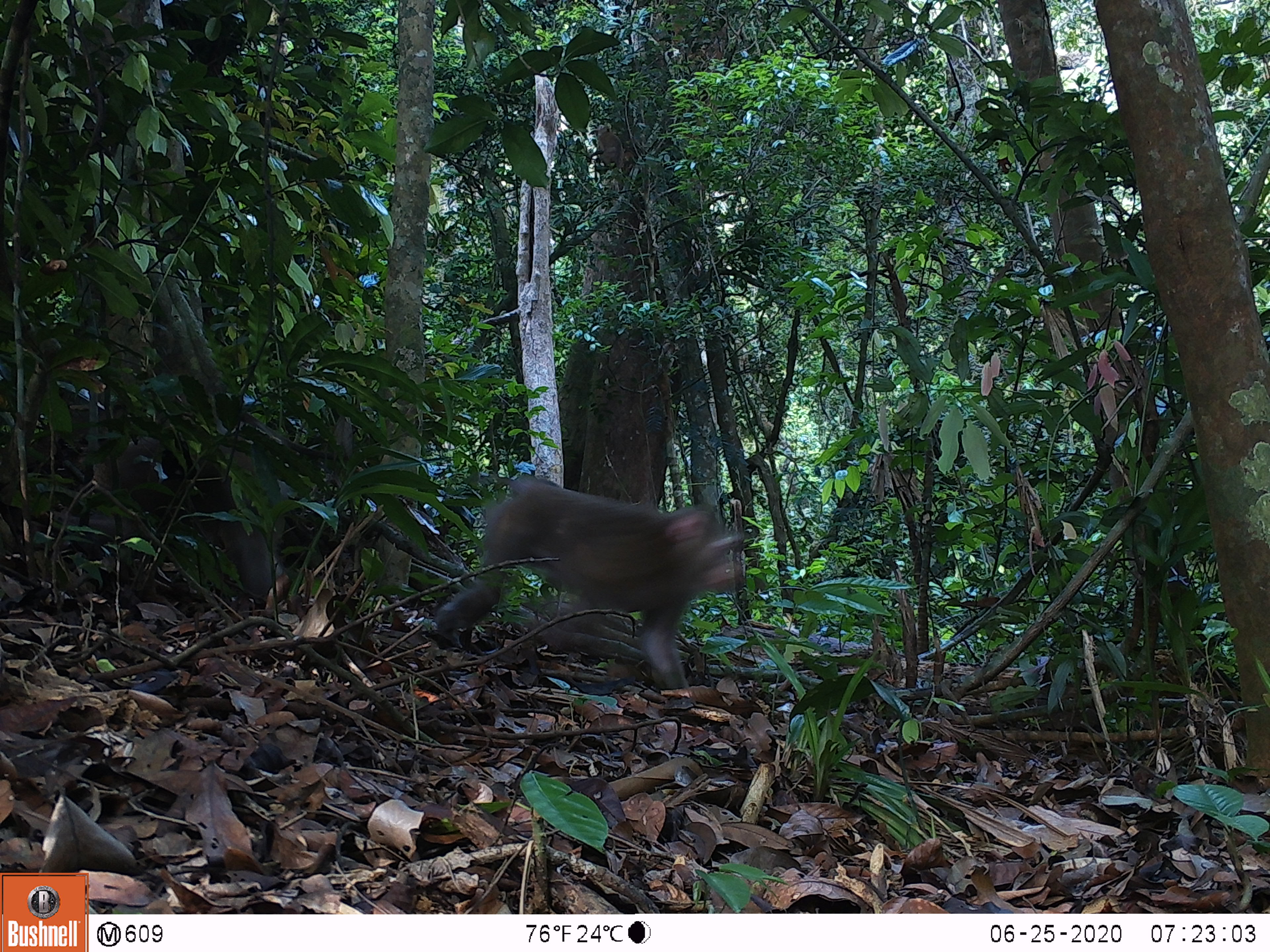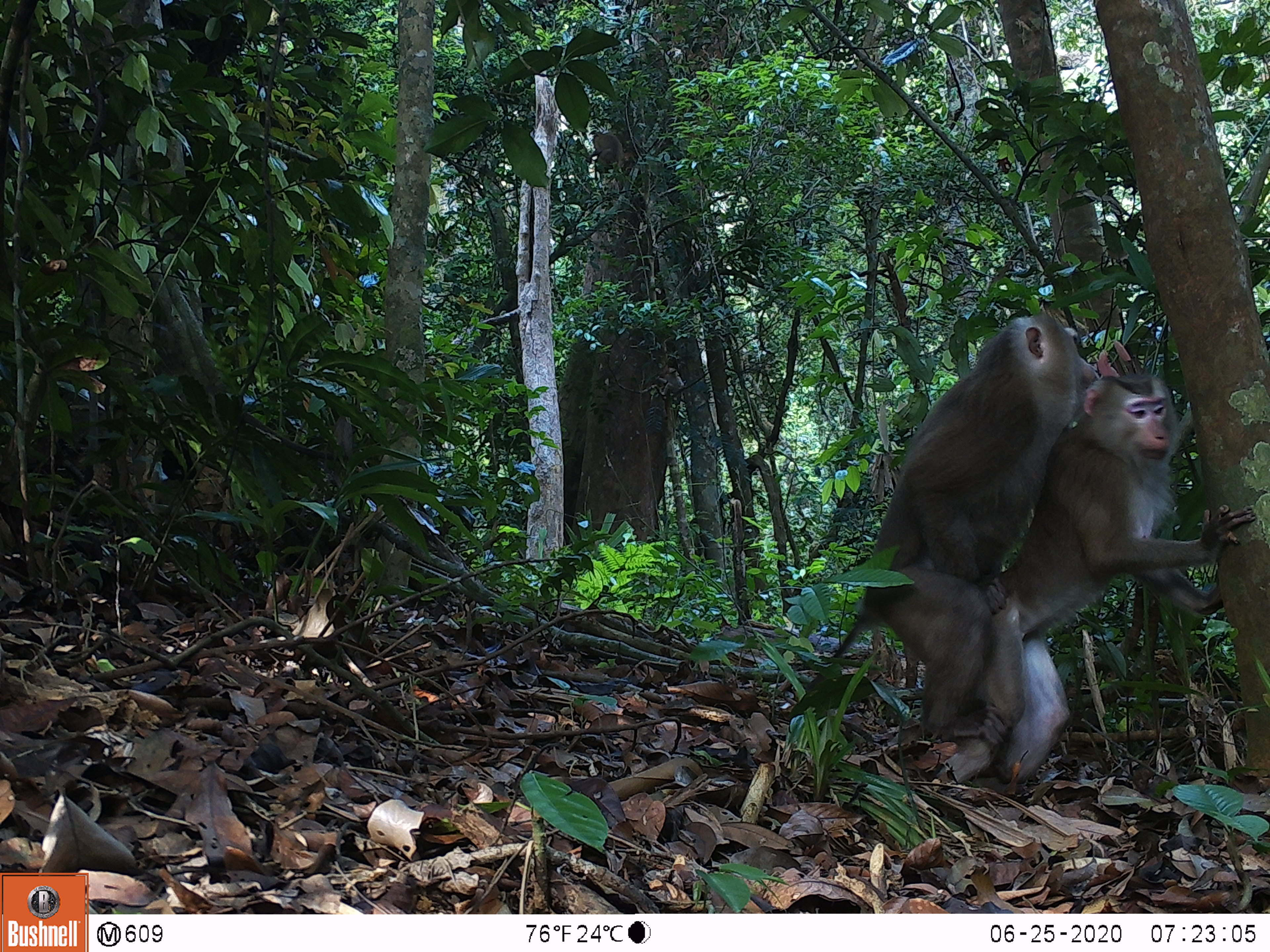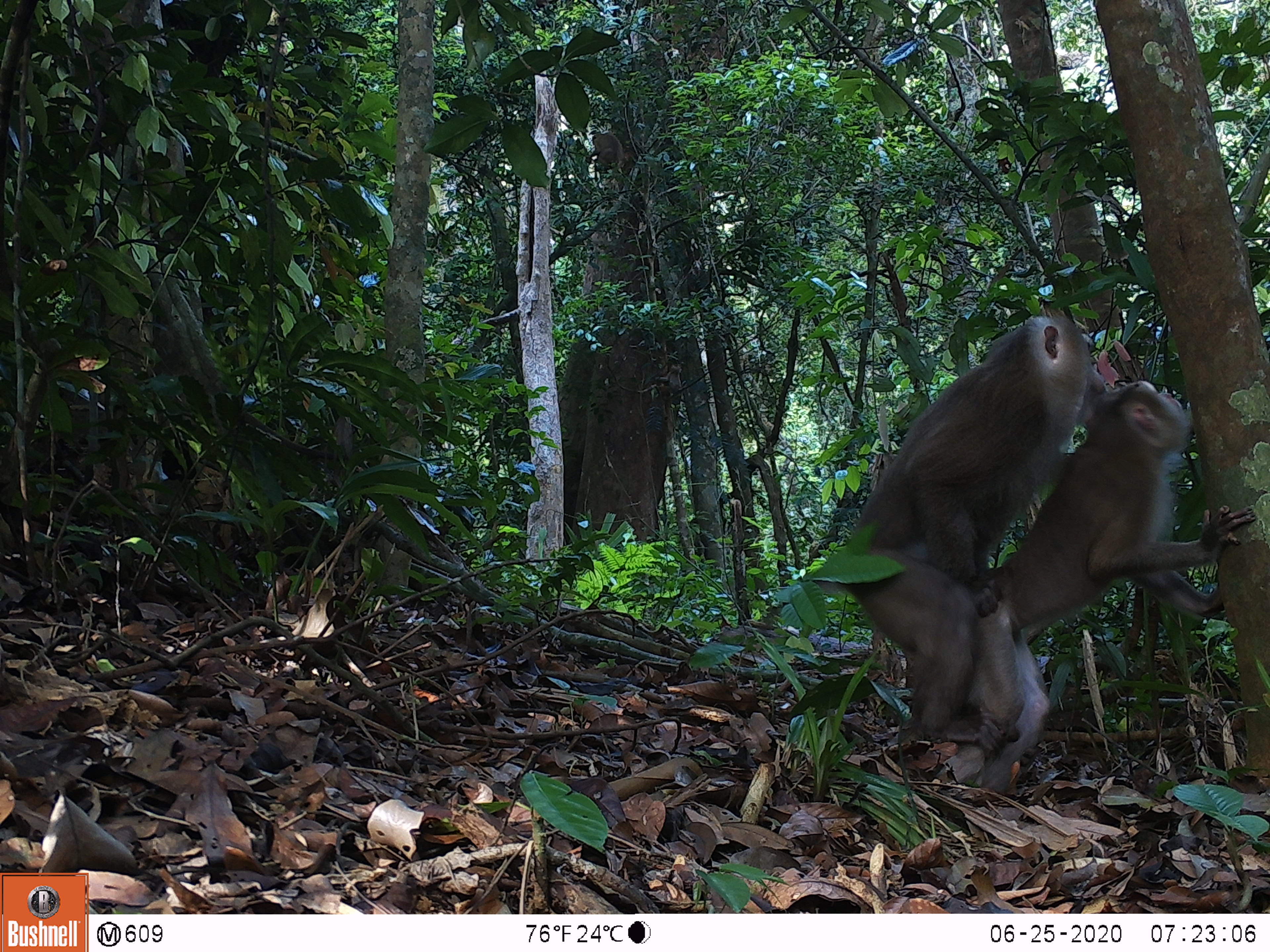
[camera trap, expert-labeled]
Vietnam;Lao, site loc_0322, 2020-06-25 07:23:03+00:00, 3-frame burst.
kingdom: Animalia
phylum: Chordata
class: Mammalia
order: Primates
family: Cercopithecidae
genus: Macaca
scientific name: Macaca nemestrina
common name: pig-tailed macaque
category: pig tailed macaque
Pig tailed macaque (pig-tailed macaque) (Macaca nemestrina). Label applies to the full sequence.